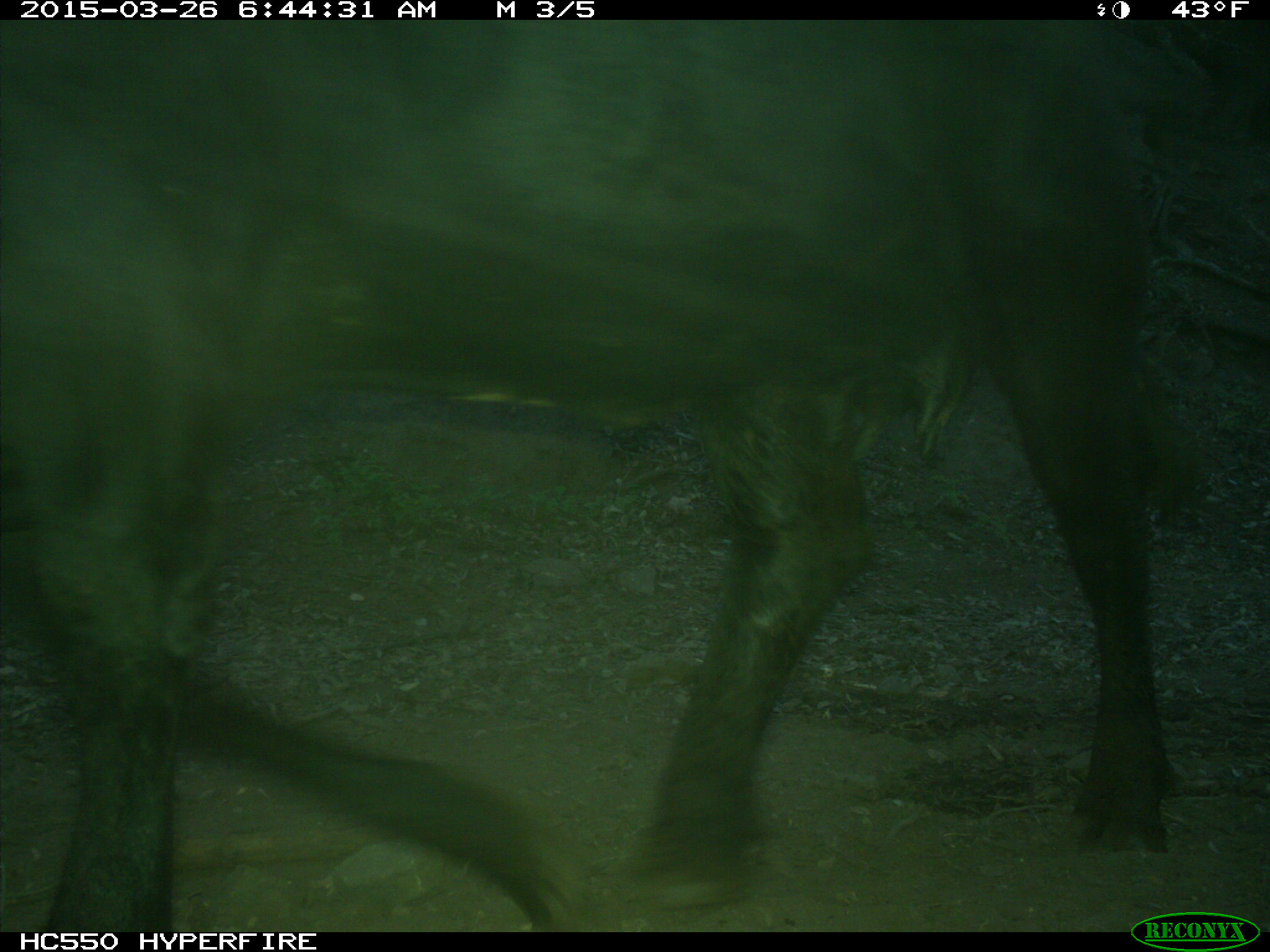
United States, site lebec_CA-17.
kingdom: Animalia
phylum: Chordata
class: Mammalia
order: Artiodactyla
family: Bovidae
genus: Bos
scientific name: Bos taurus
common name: domestic cow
Bos taurus (domestic cow).